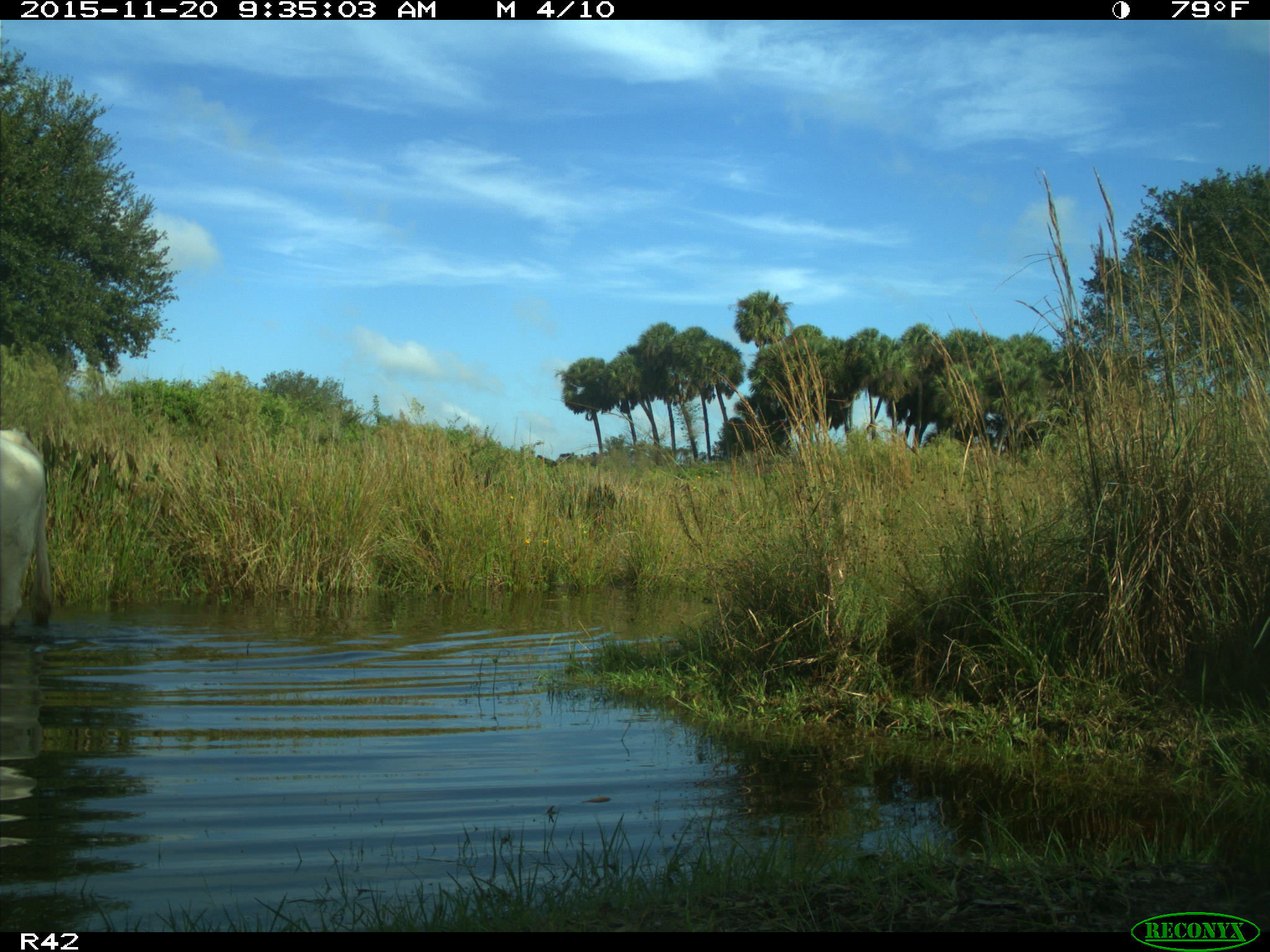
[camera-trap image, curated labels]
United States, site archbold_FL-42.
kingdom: Animalia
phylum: Chordata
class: Mammalia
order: Artiodactyla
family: Bovidae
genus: Bos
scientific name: Bos taurus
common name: domestic cow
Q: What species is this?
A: Bos taurus (domestic cow).